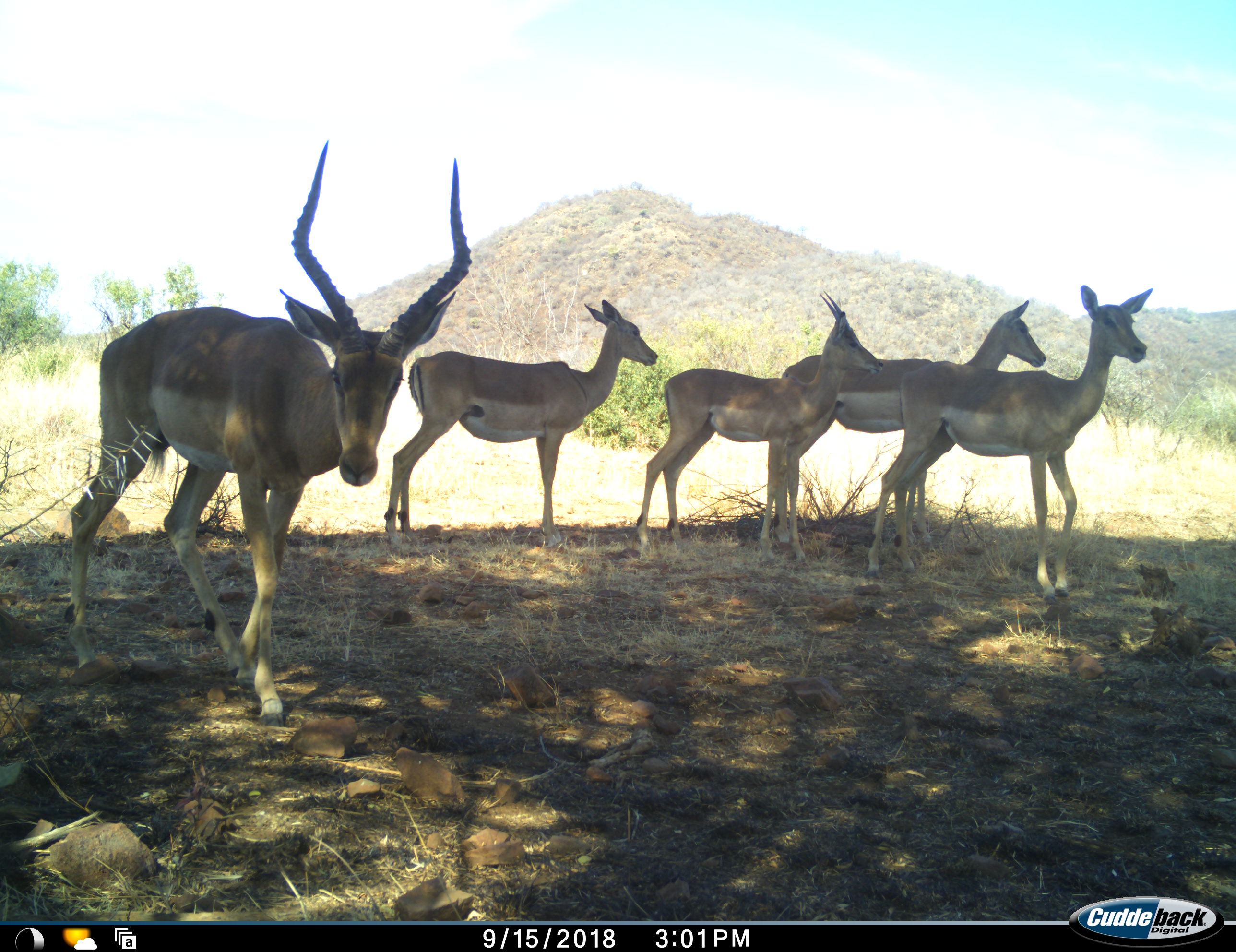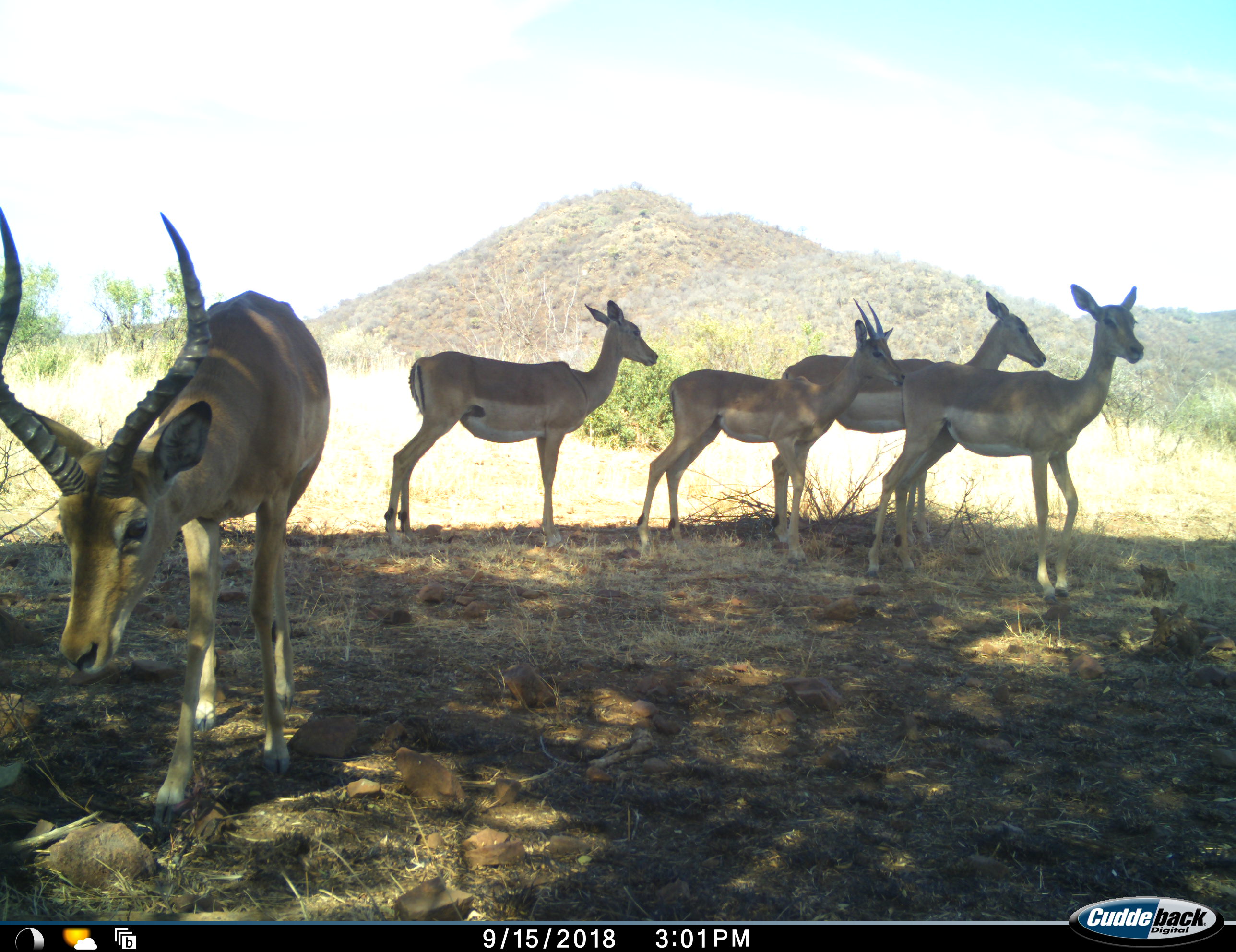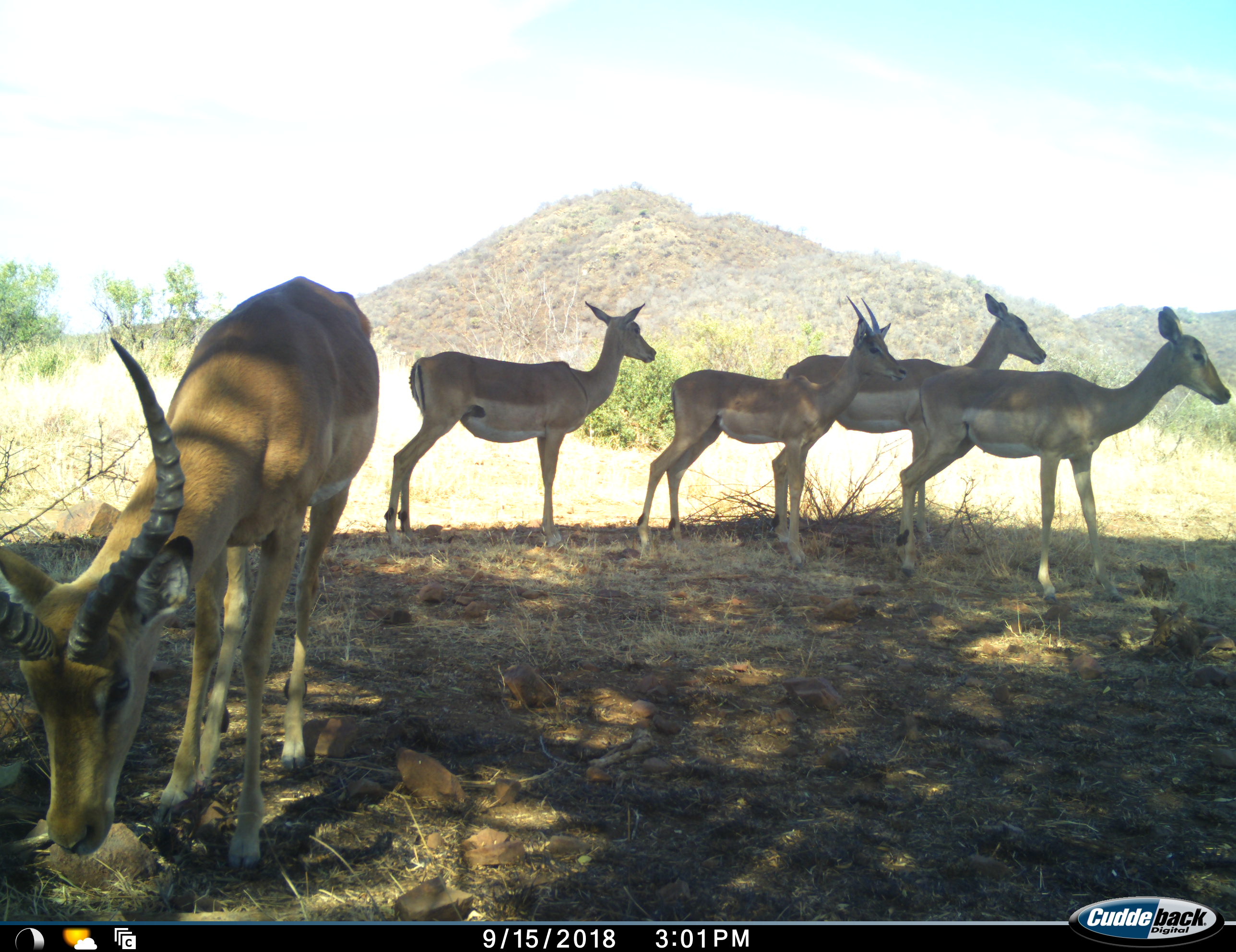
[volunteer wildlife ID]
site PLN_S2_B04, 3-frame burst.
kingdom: Animalia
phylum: Chordata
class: Mammalia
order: Artiodactyla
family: Bovidae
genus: Aepyceros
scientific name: Aepyceros melampus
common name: impala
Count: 5.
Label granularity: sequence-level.